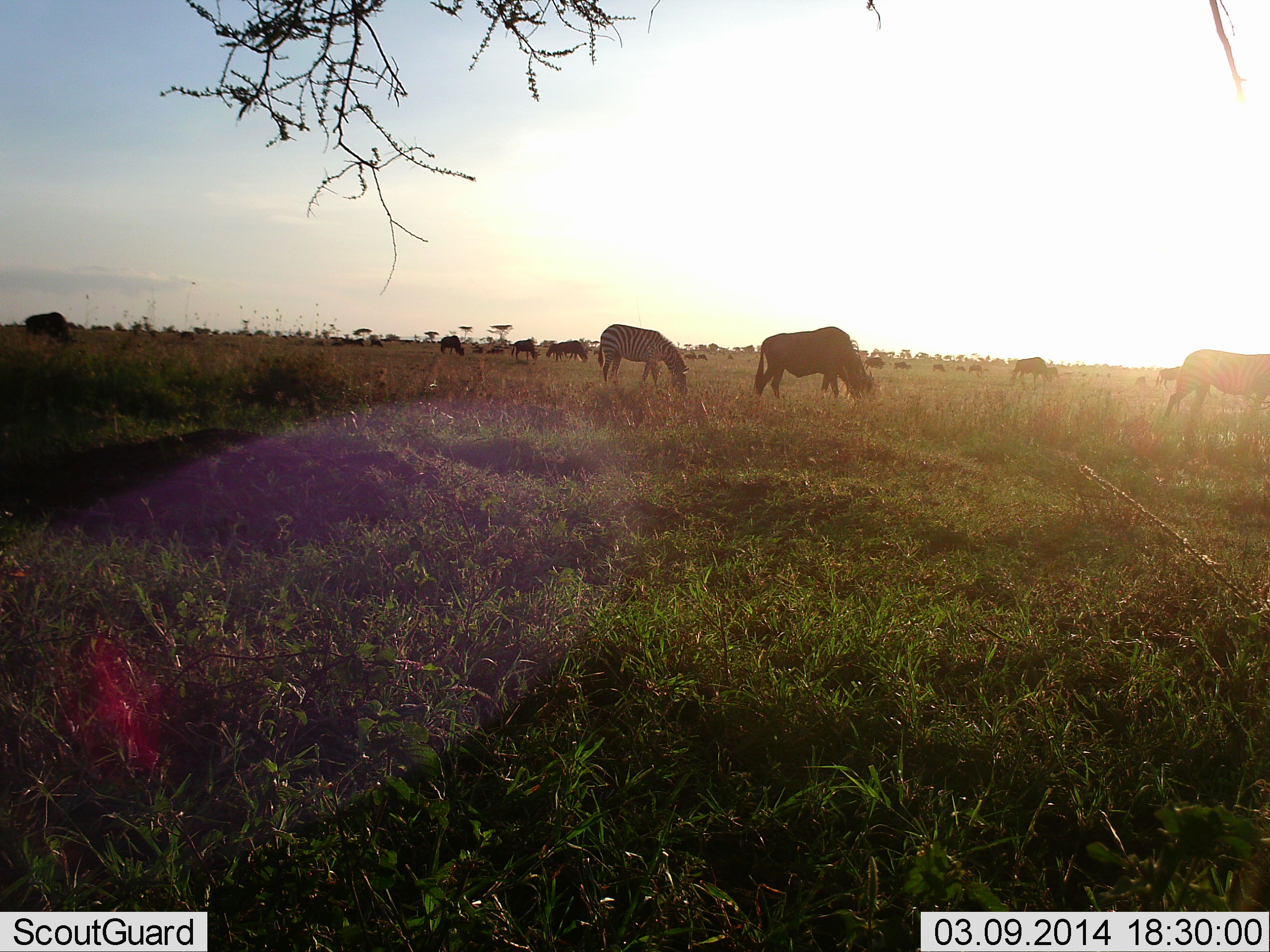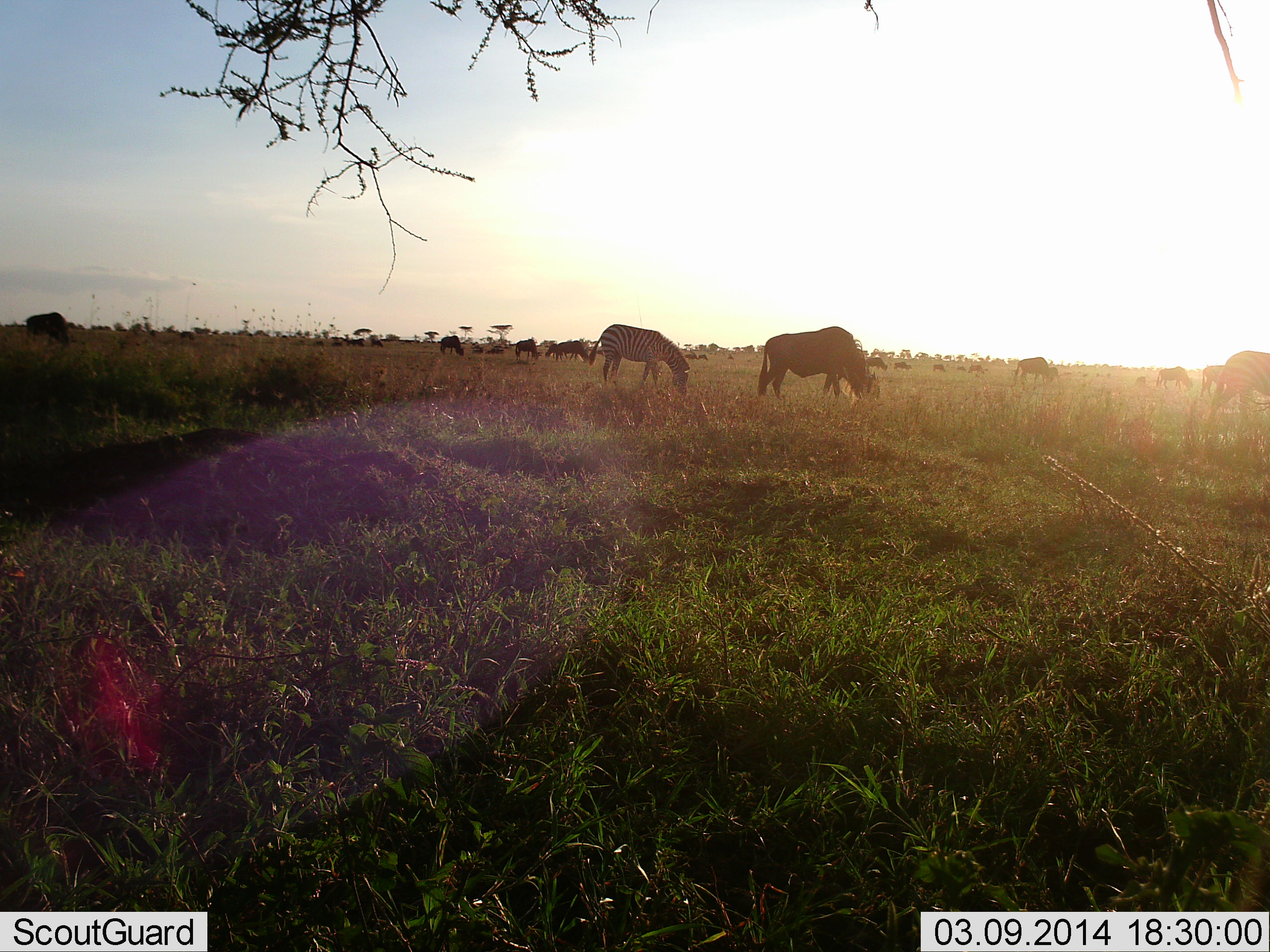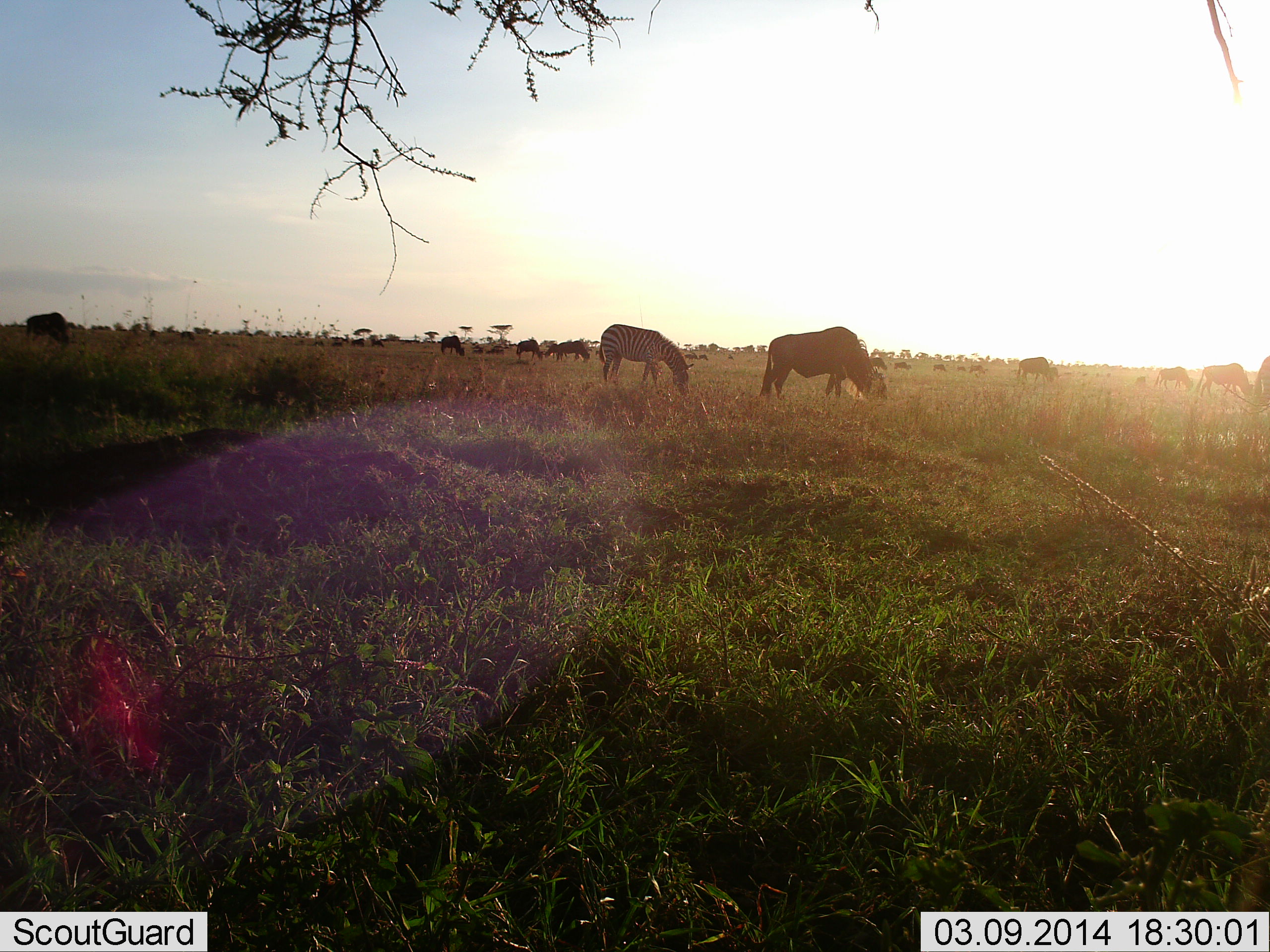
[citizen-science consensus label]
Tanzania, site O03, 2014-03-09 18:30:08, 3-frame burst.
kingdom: Animalia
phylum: Chordata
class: Mammalia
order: Artiodactyla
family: Bovidae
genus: Connochaetes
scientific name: Connochaetes taurinus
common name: blue wildebeest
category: wildebeest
Wildebeest (blue wildebeest) (Connochaetes taurinus), count 11-50. Behavior (volunteer vote fractions): standing 23%, resting 0%, moving 23%, interacting 0%. Young present (vote fraction): 0%. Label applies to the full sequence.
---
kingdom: Animalia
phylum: Chordata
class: Mammalia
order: Perissodactyla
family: Equidae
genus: Equus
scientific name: Equus quagga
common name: plains zebra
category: zebra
Zebra (plains zebra) (Equus quagga), count 2. Behavior (volunteer vote fractions): standing 33%, resting 0%, moving 27%, interacting 0%. Young present (vote fraction): 0%. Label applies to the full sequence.